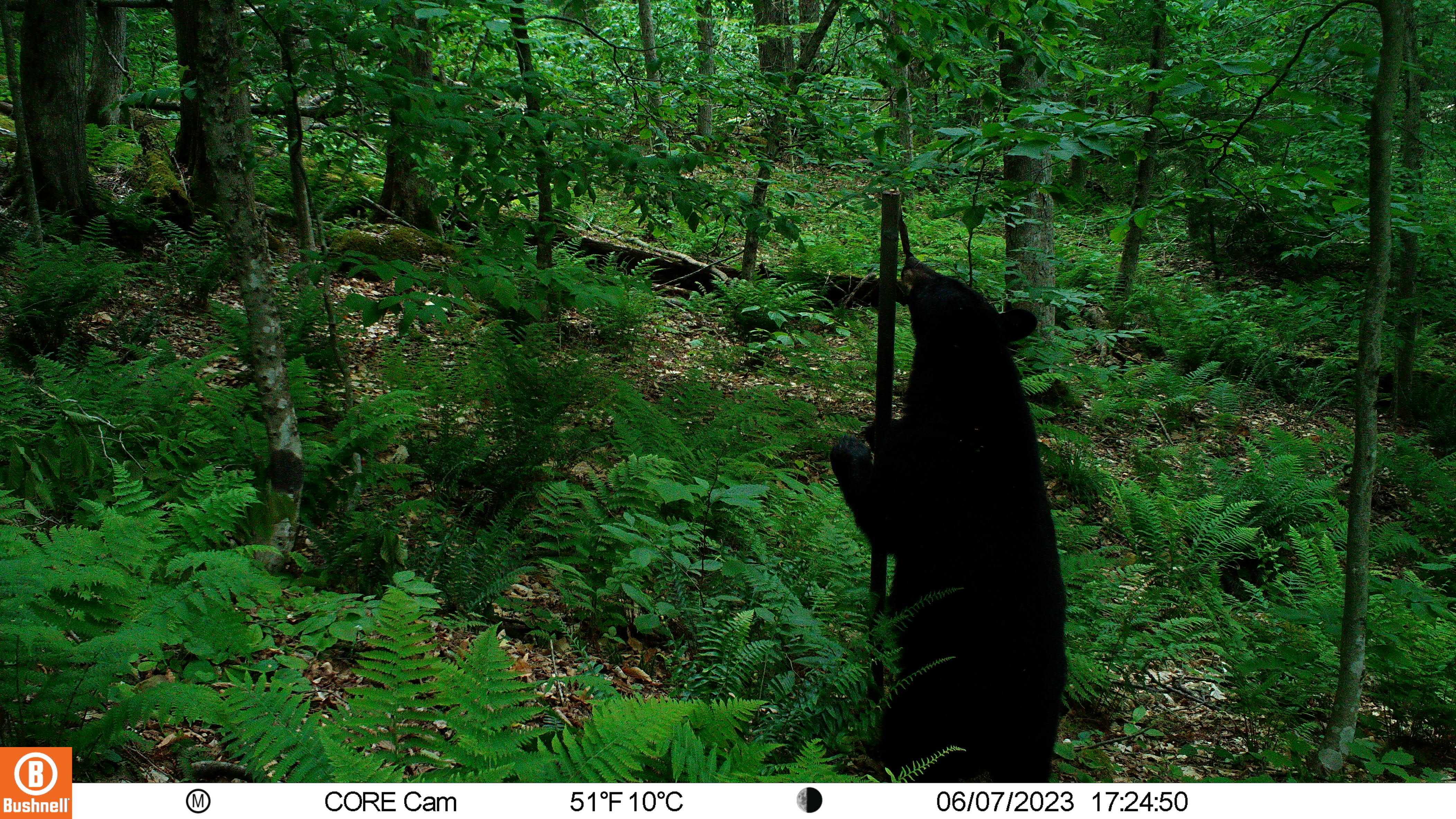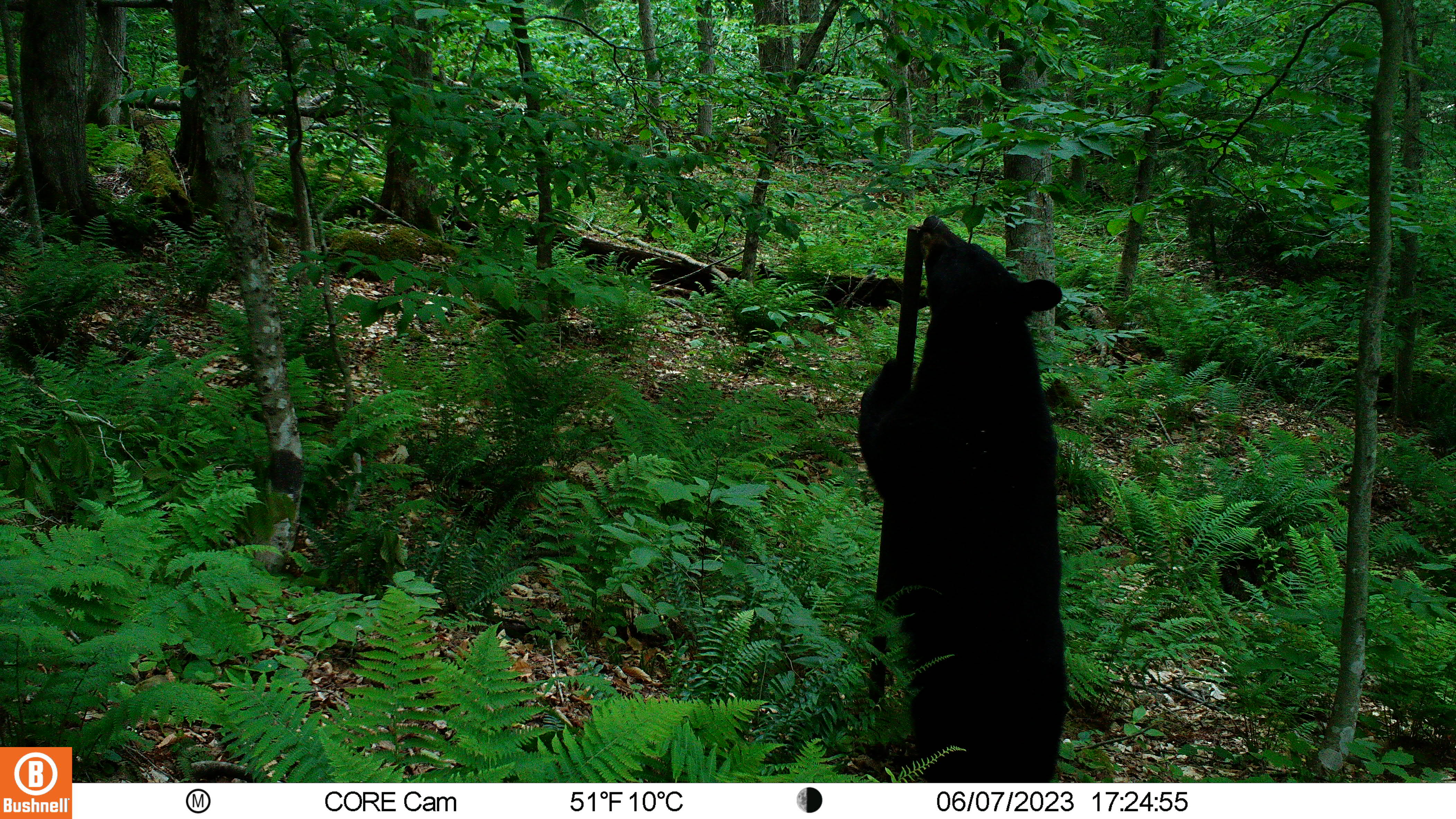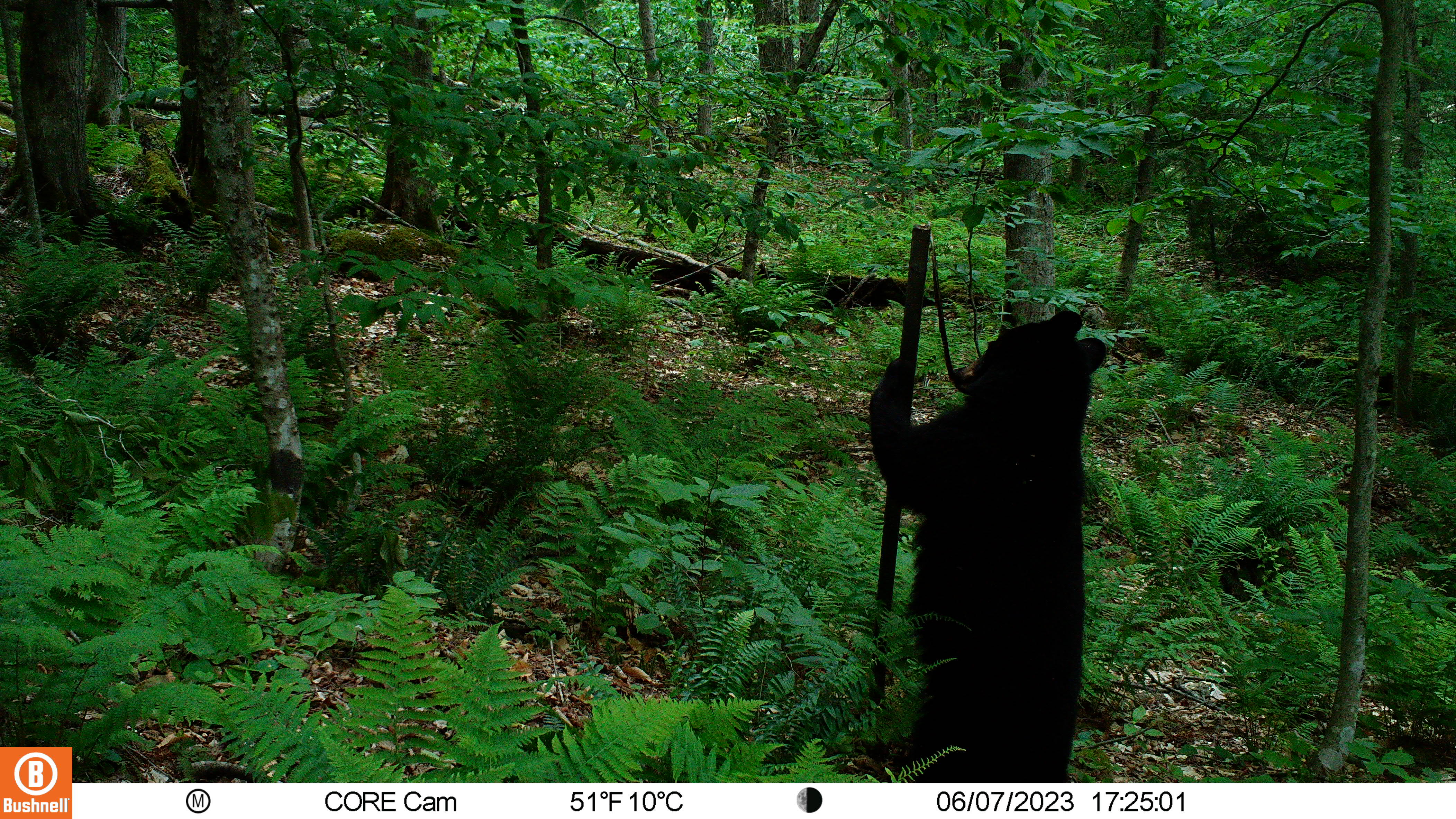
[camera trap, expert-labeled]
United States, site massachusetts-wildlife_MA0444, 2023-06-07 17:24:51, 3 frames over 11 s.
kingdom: Animalia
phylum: Chordata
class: Mammalia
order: Carnivora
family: Ursidae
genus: Ursus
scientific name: Ursus americanus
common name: black bear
Black bear (Ursus americanus).